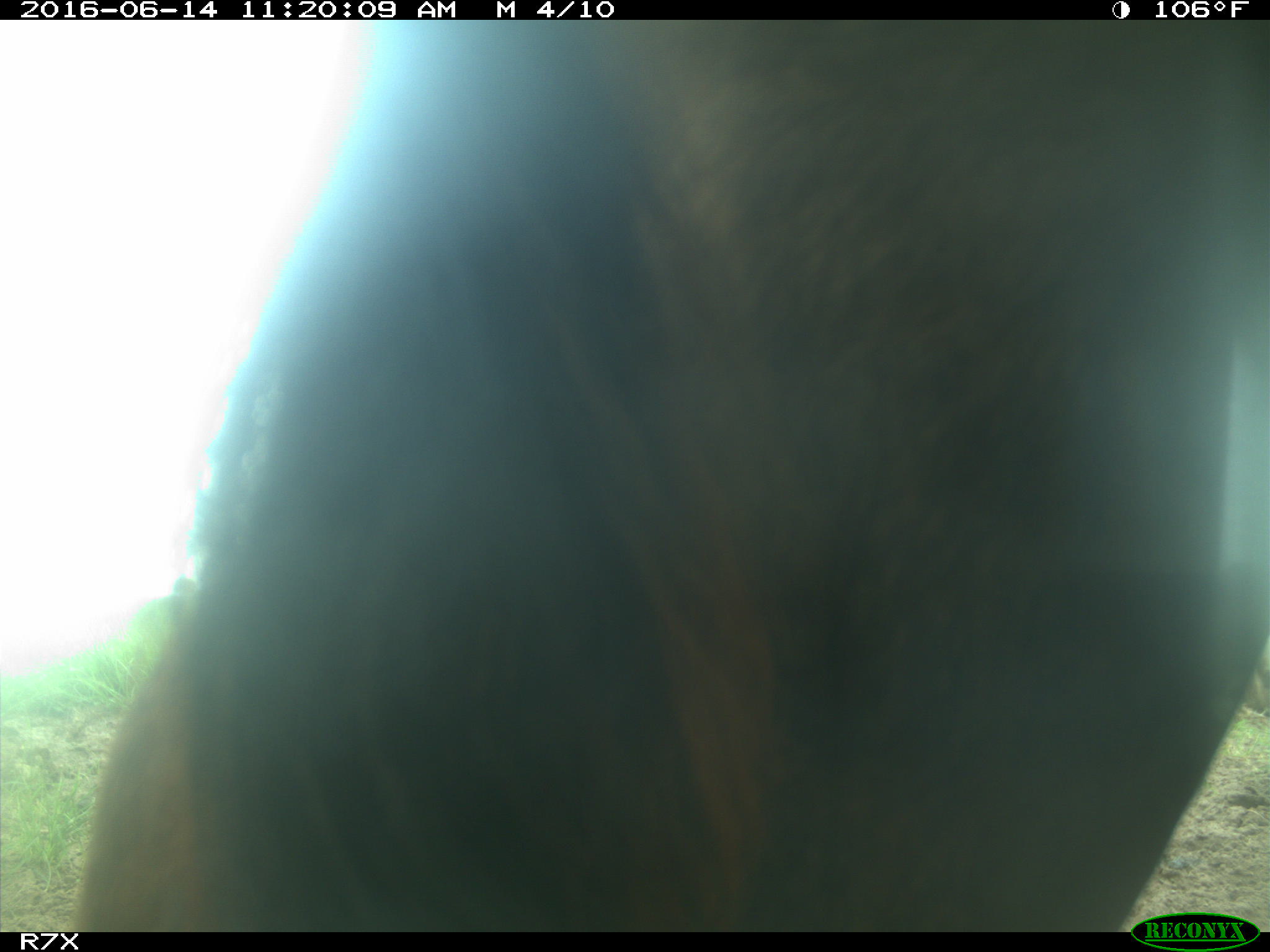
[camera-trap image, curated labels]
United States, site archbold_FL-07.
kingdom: Animalia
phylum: Chordata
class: Mammalia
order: Artiodactyla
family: Bovidae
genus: Bos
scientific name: Bos taurus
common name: domestic cow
Bos taurus (domestic cow).